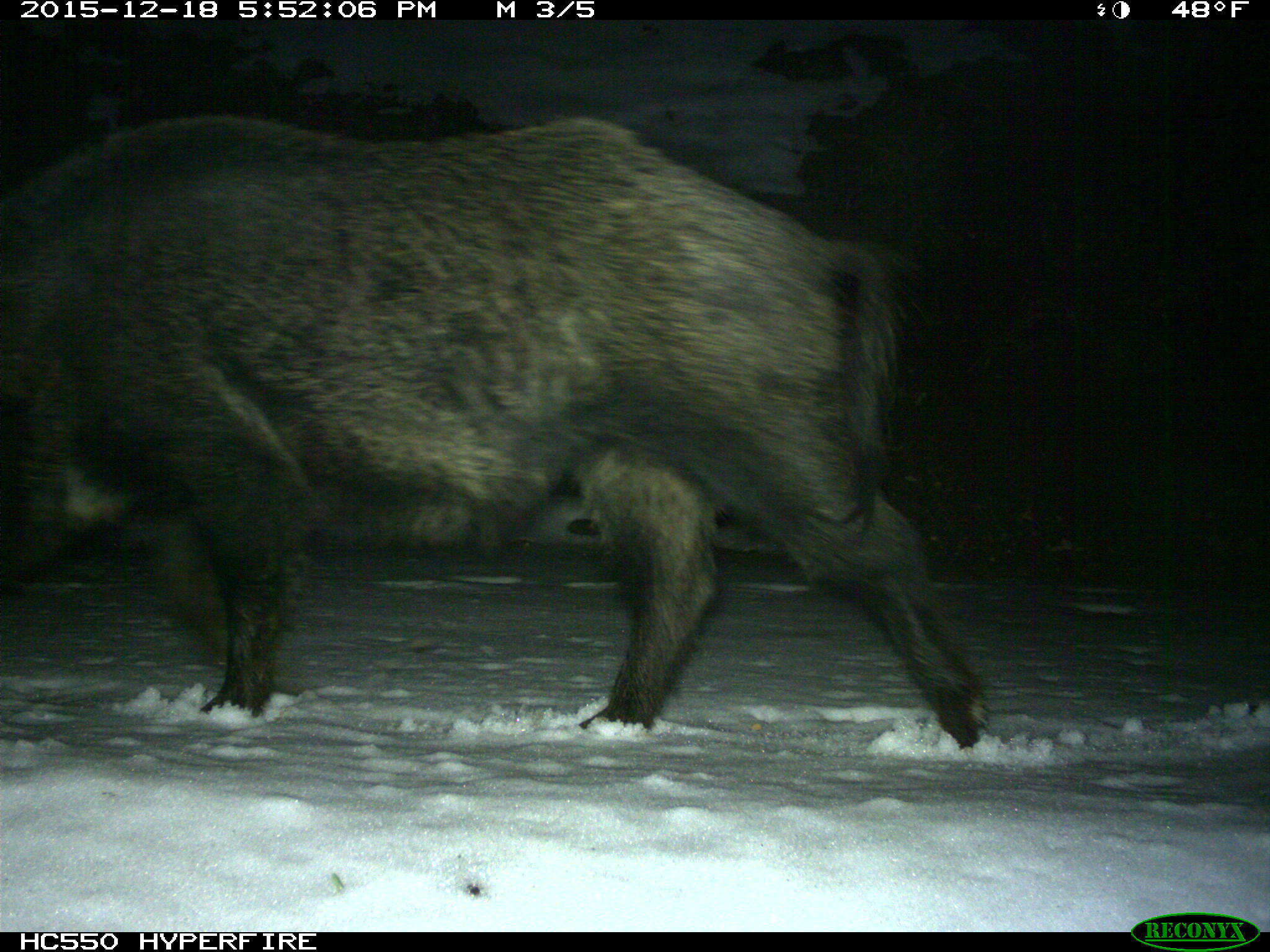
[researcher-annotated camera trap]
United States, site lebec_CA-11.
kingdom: Animalia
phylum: Chordata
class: Mammalia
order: Artiodactyla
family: Suidae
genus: Sus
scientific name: Sus scrofa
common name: wild boar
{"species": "Sus scrofa (wild boar)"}